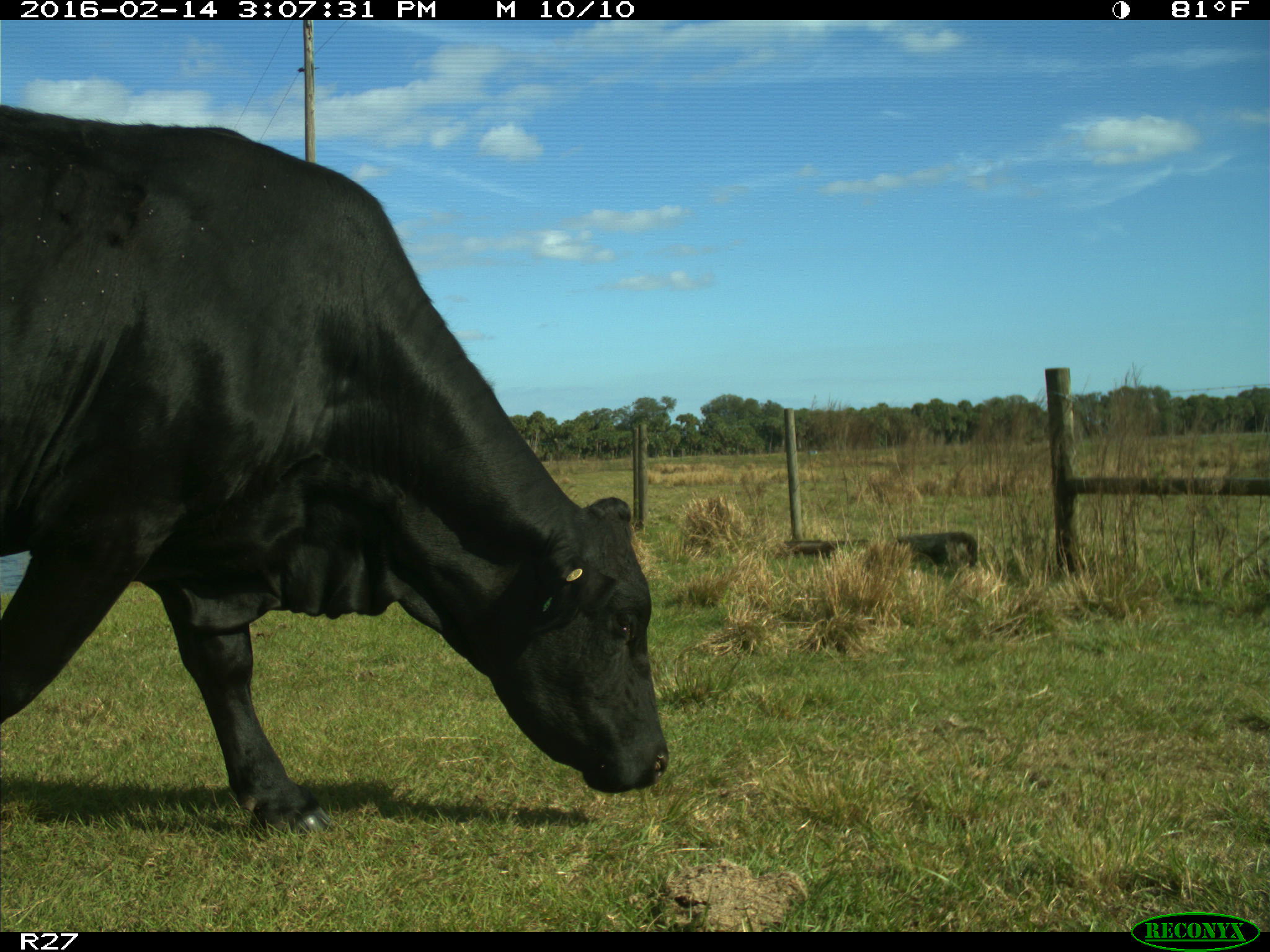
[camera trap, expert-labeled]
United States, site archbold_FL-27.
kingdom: Animalia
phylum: Chordata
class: Mammalia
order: Artiodactyla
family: Bovidae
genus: Bos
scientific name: Bos taurus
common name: domestic cow